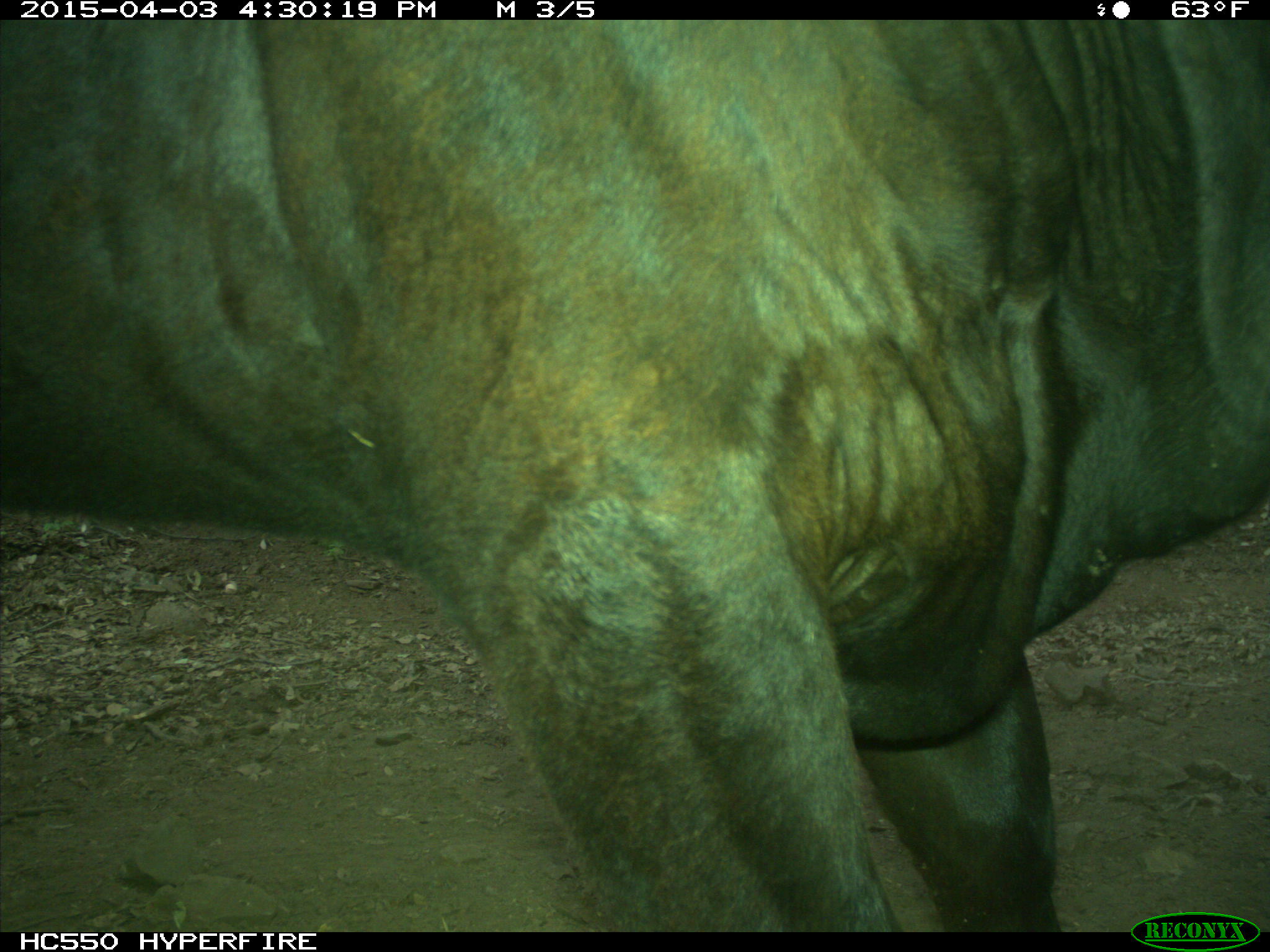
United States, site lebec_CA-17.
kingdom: Animalia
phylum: Chordata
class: Mammalia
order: Artiodactyla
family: Bovidae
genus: Bos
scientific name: Bos taurus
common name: domestic cow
Bos taurus (domestic cow).